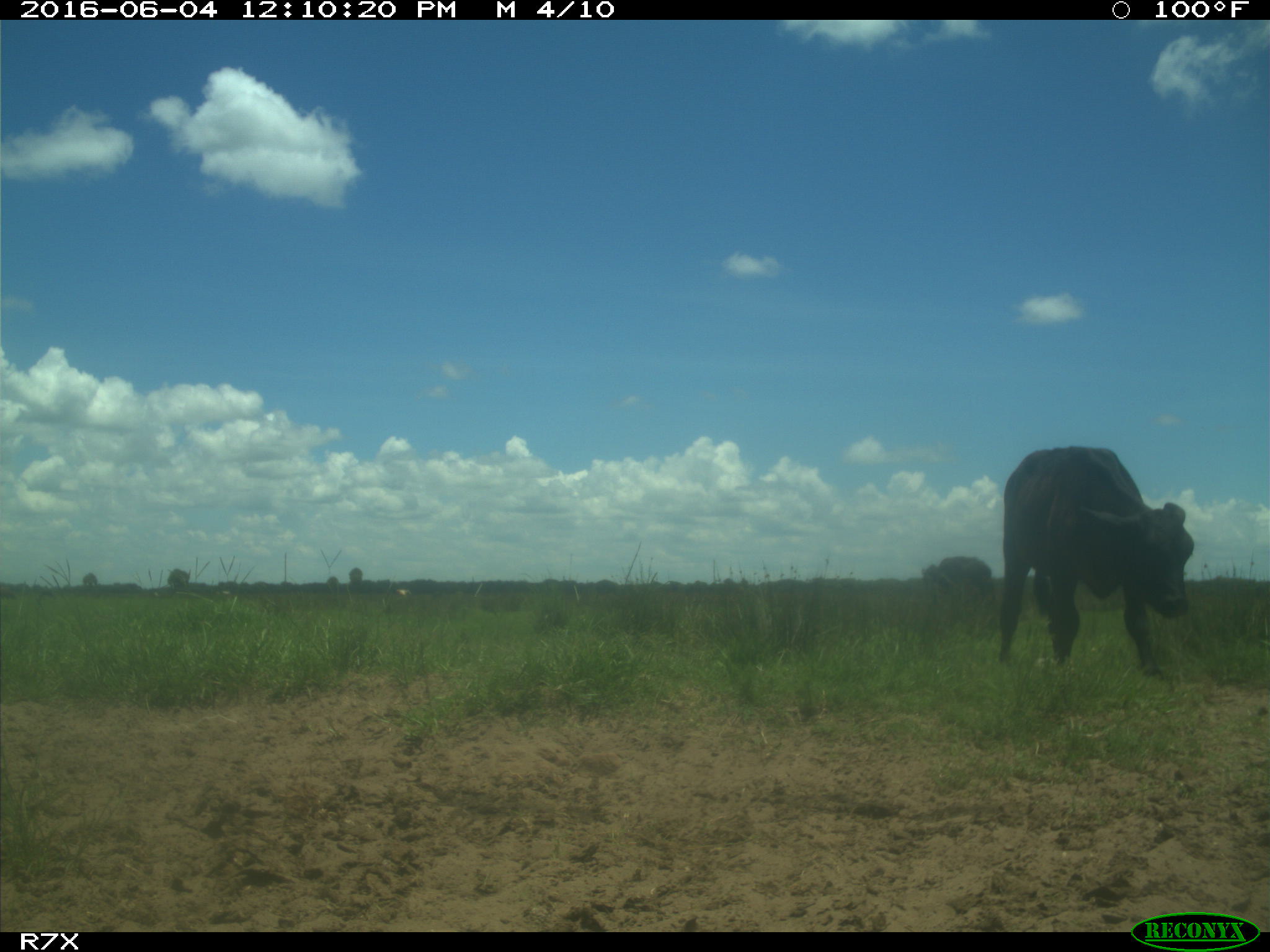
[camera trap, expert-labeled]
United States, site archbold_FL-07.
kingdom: Animalia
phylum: Chordata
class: Mammalia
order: Artiodactyla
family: Bovidae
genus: Bos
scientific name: Bos taurus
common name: domestic cow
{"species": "Bos taurus (domestic cow)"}